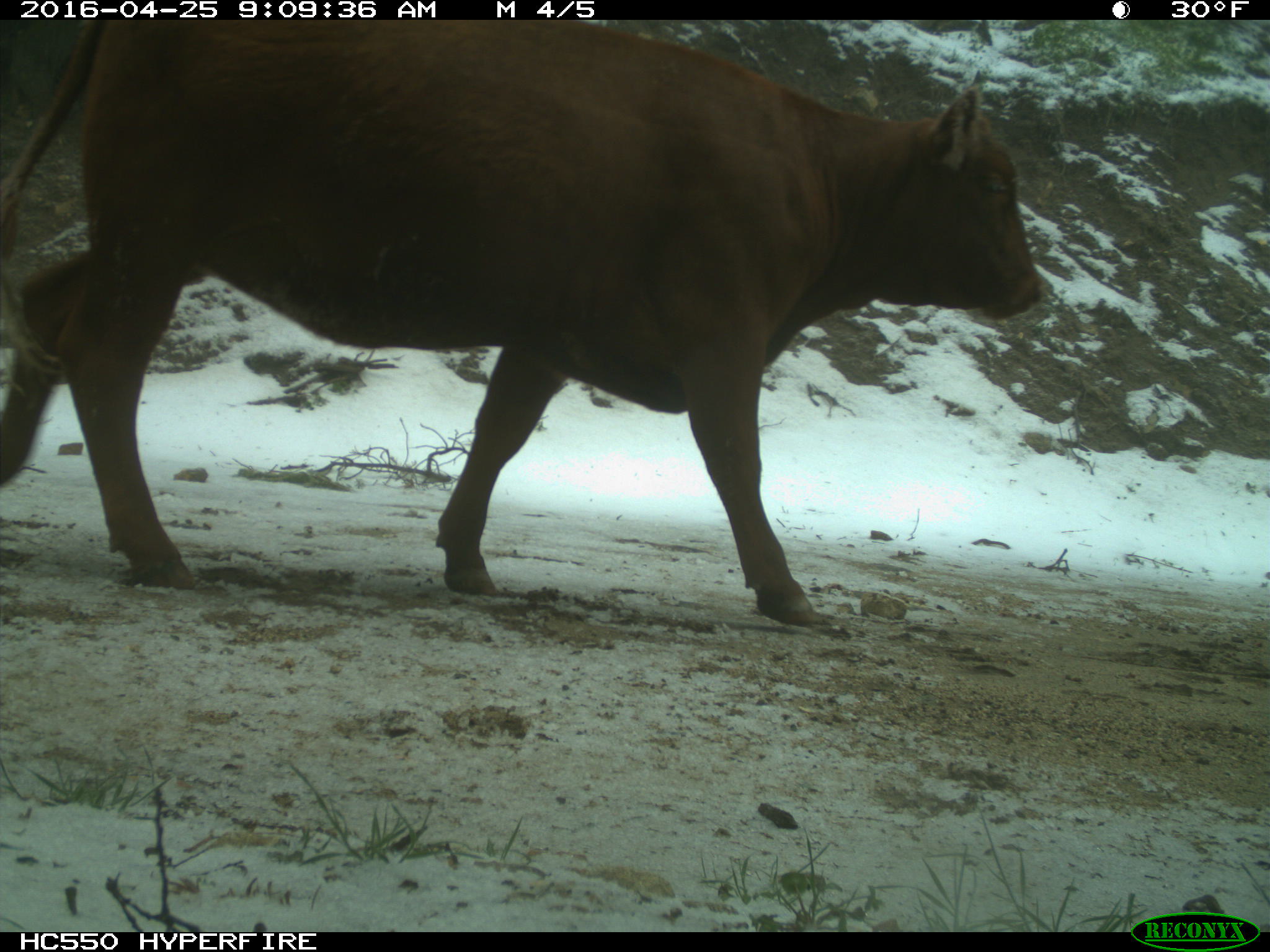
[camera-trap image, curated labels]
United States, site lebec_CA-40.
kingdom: Animalia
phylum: Chordata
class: Mammalia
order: Artiodactyla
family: Bovidae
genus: Bos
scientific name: Bos taurus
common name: domestic cow